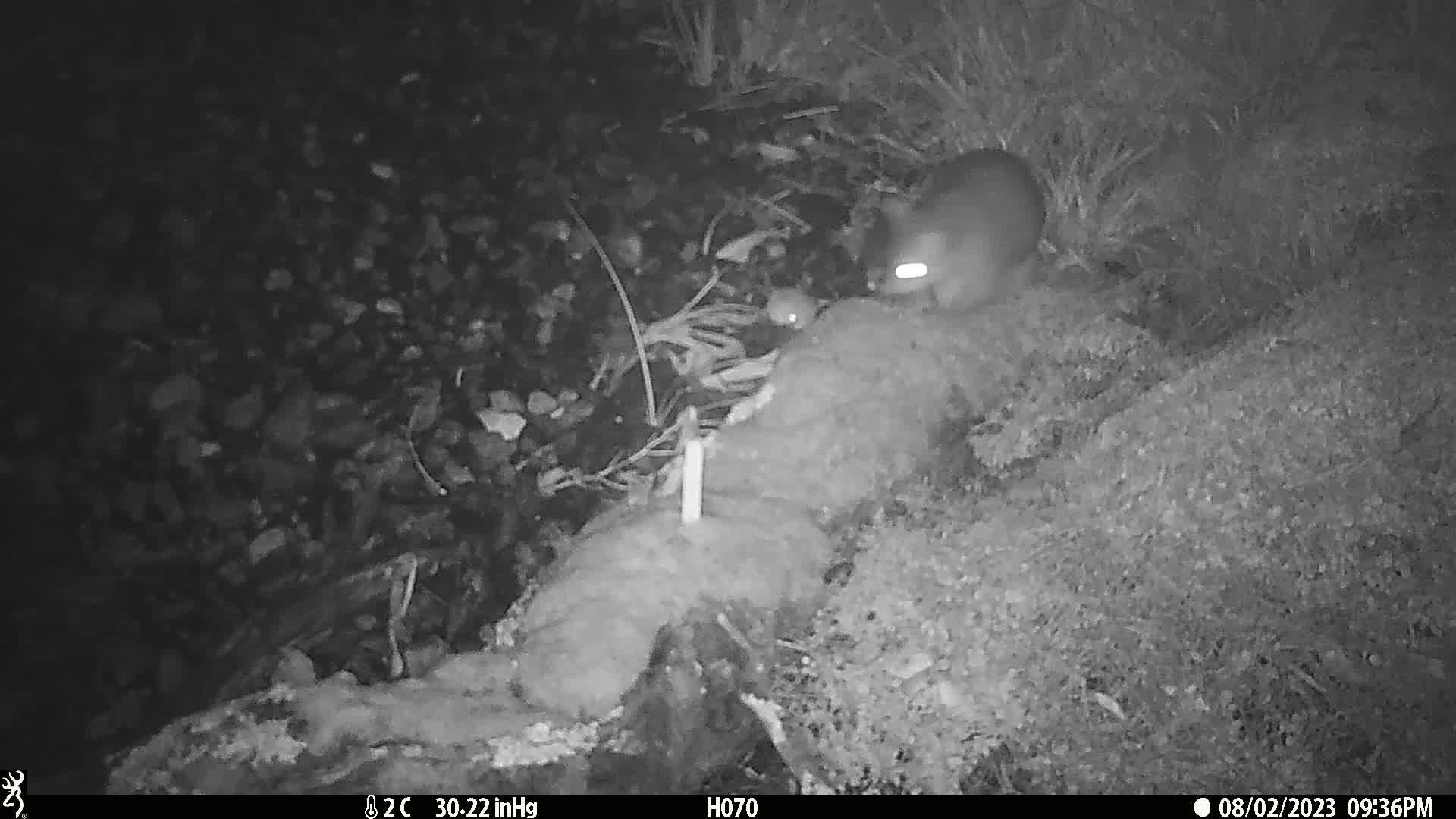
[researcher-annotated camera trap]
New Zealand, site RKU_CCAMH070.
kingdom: Animalia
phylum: Chordata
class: Mammalia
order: Diprotodontia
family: Phalangeridae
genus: Trichosurus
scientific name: Trichosurus vulpecula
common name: common brushtail possum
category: possum